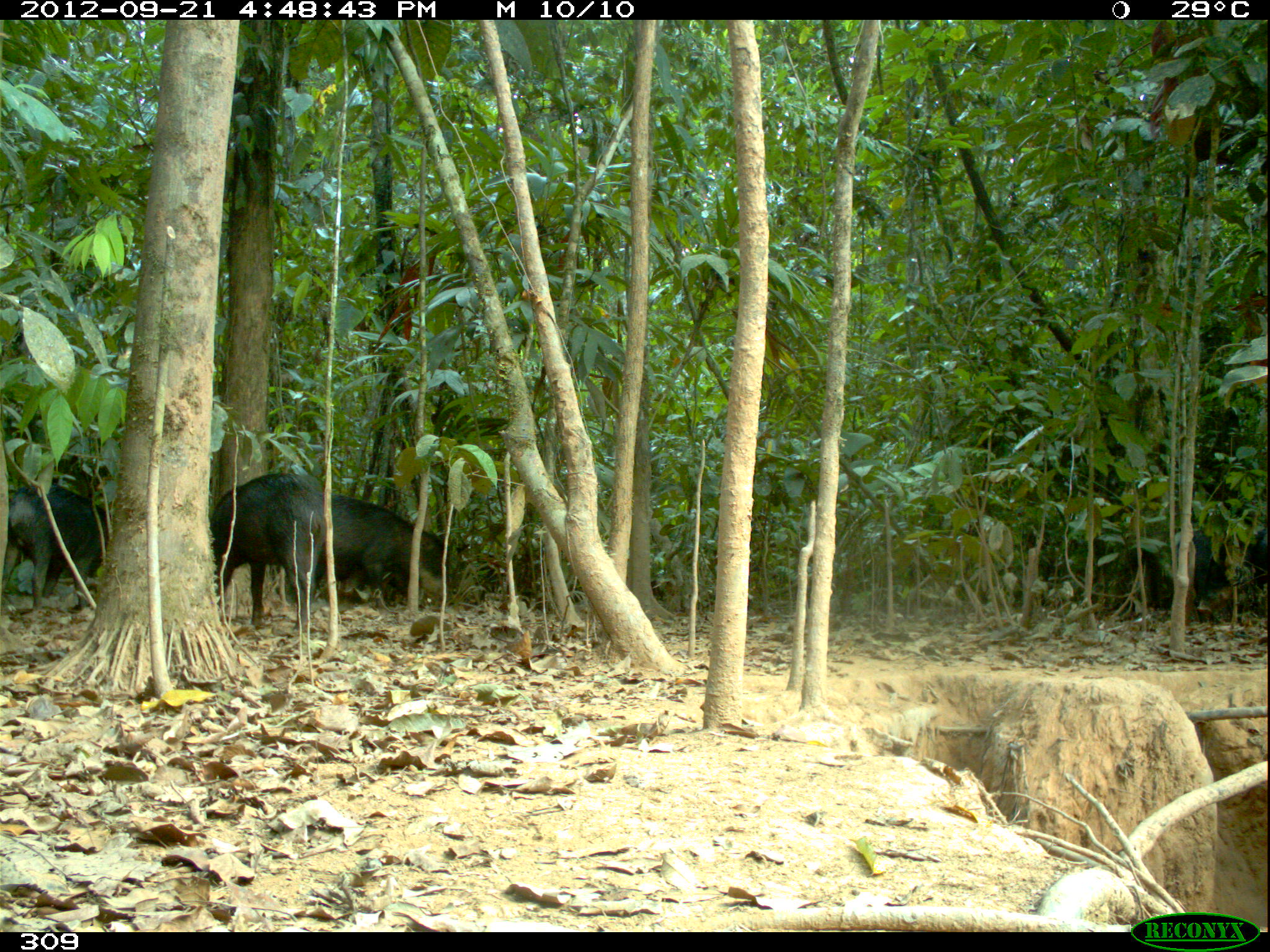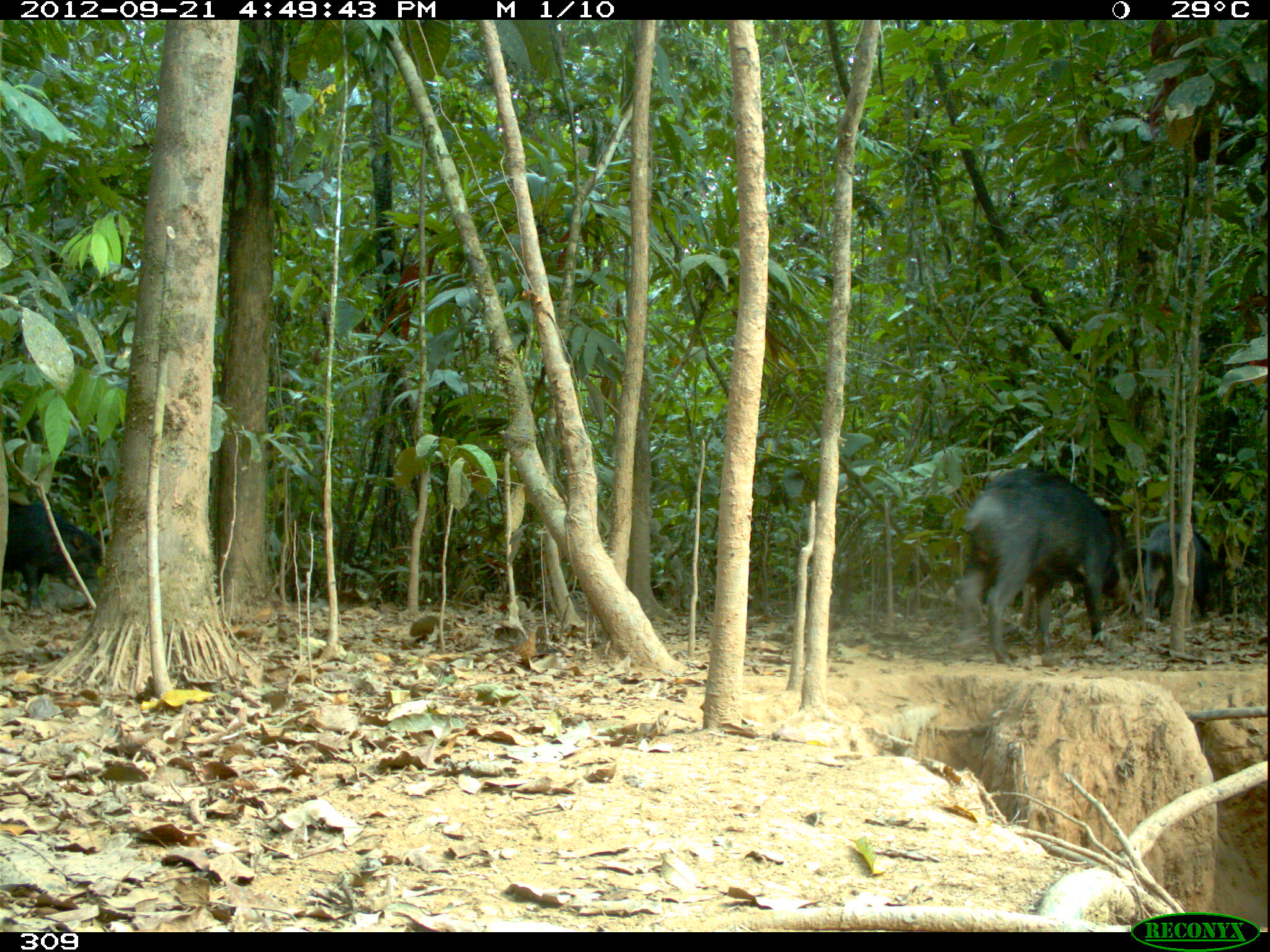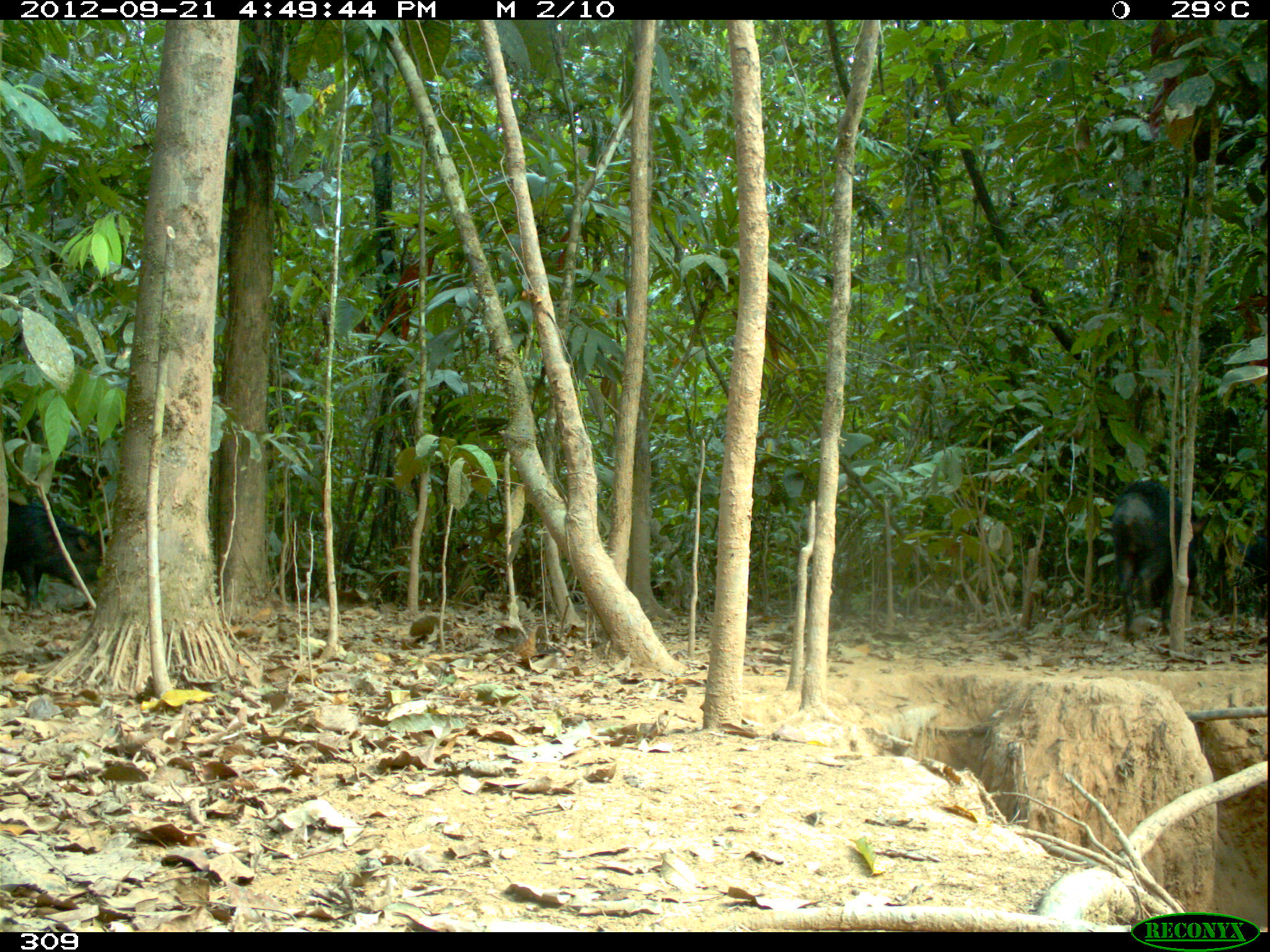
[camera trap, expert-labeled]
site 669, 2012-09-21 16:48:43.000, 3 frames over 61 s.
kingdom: Animalia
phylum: Chordata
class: Mammalia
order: Artiodactyla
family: Tayassuidae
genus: Tayassu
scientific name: Tayassu pecari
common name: white-lipped peccary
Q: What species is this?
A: Tayassu pecari (white-lipped peccary).